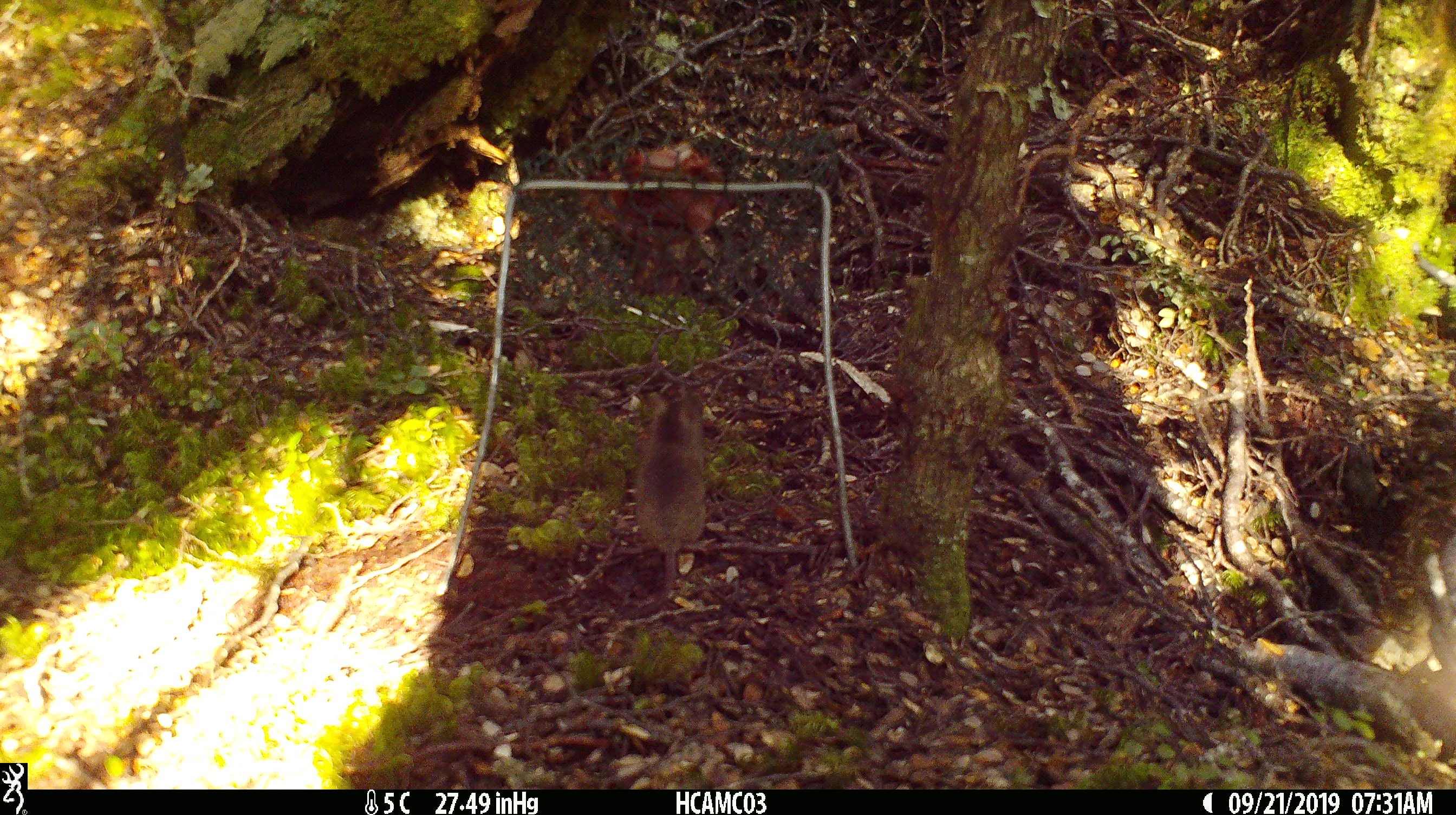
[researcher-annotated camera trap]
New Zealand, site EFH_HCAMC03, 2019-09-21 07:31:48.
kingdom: Animalia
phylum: Chordata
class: Mammalia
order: Rodentia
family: Muridae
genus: Mus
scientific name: Mus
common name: mouse